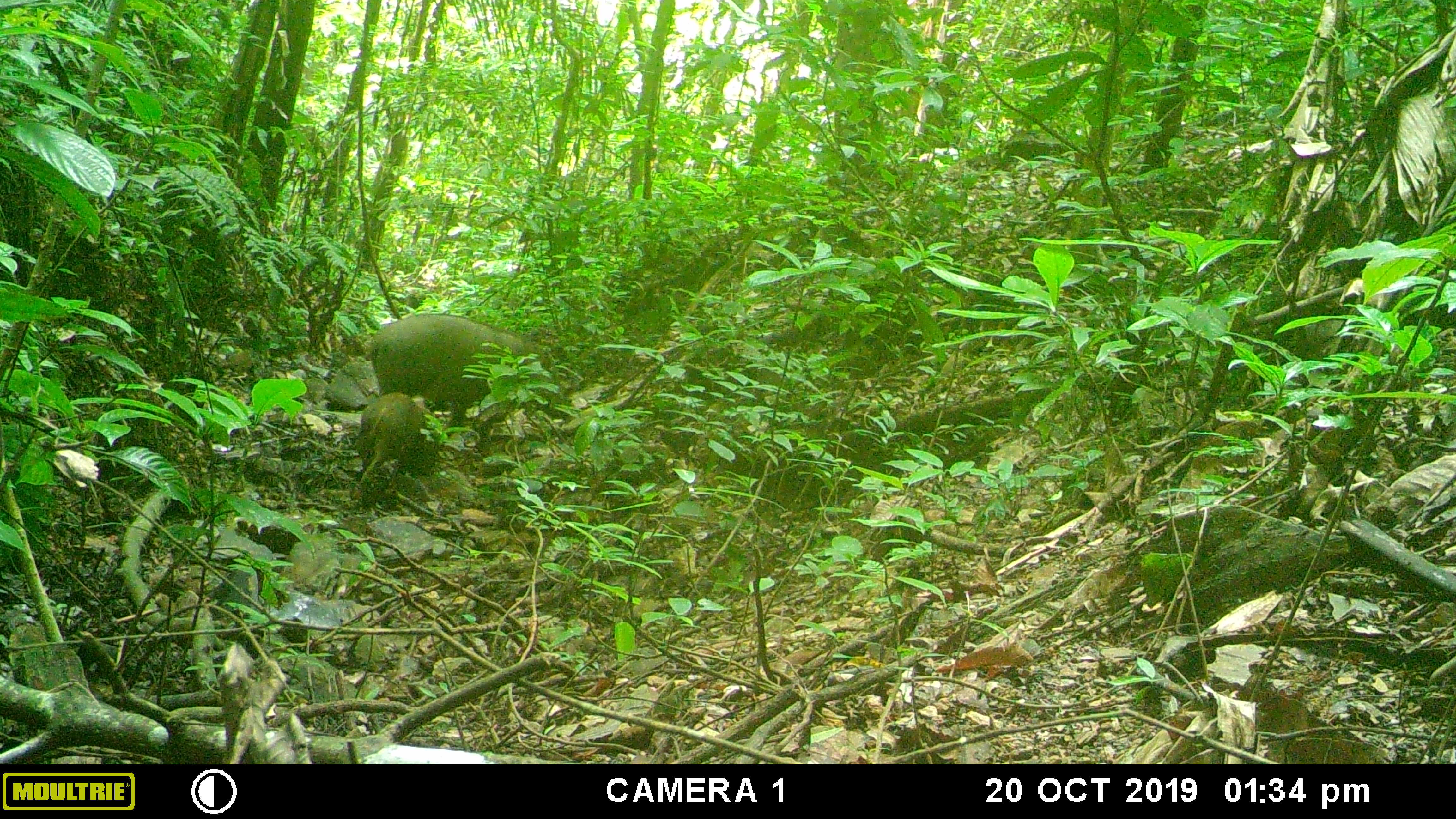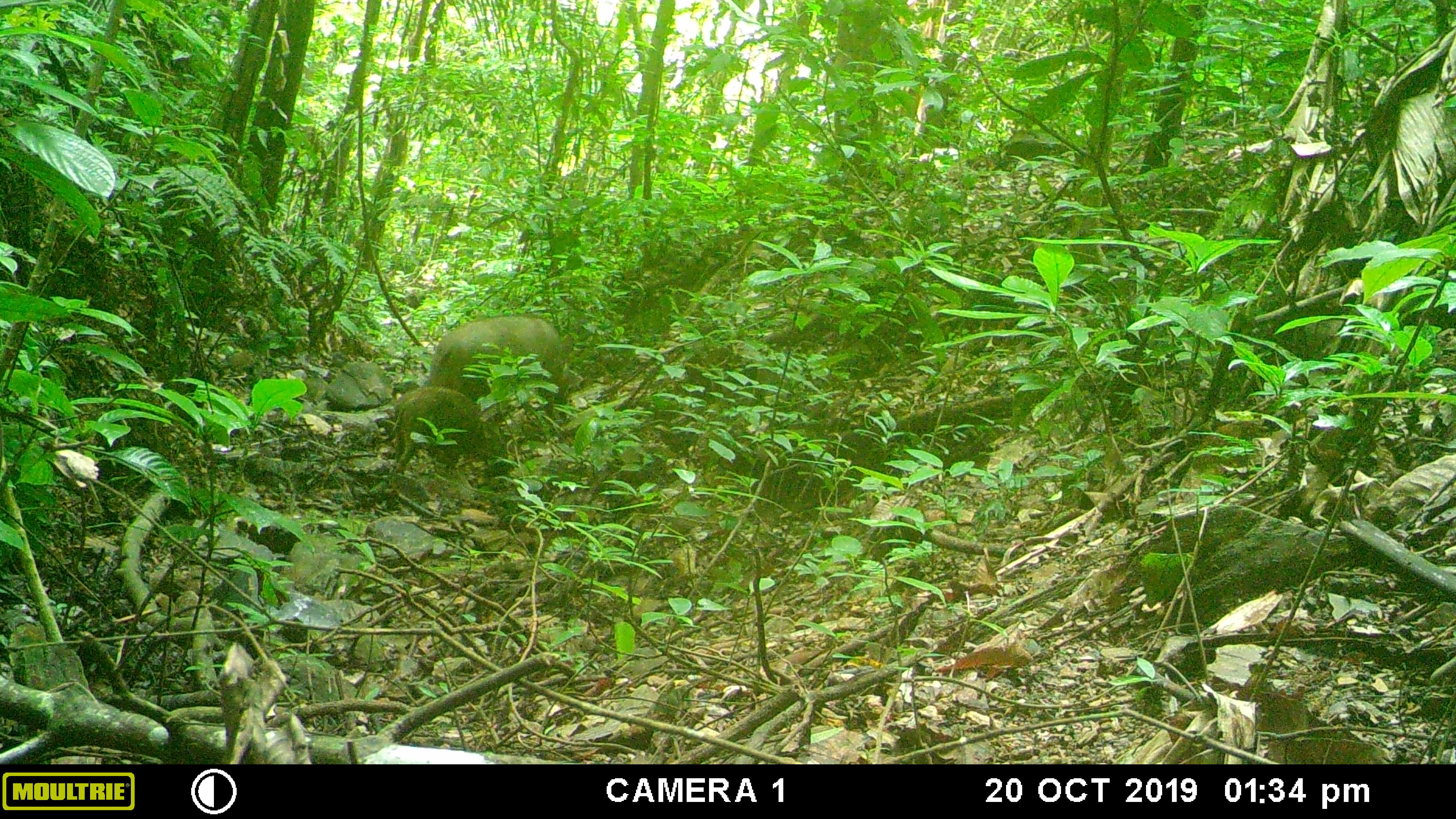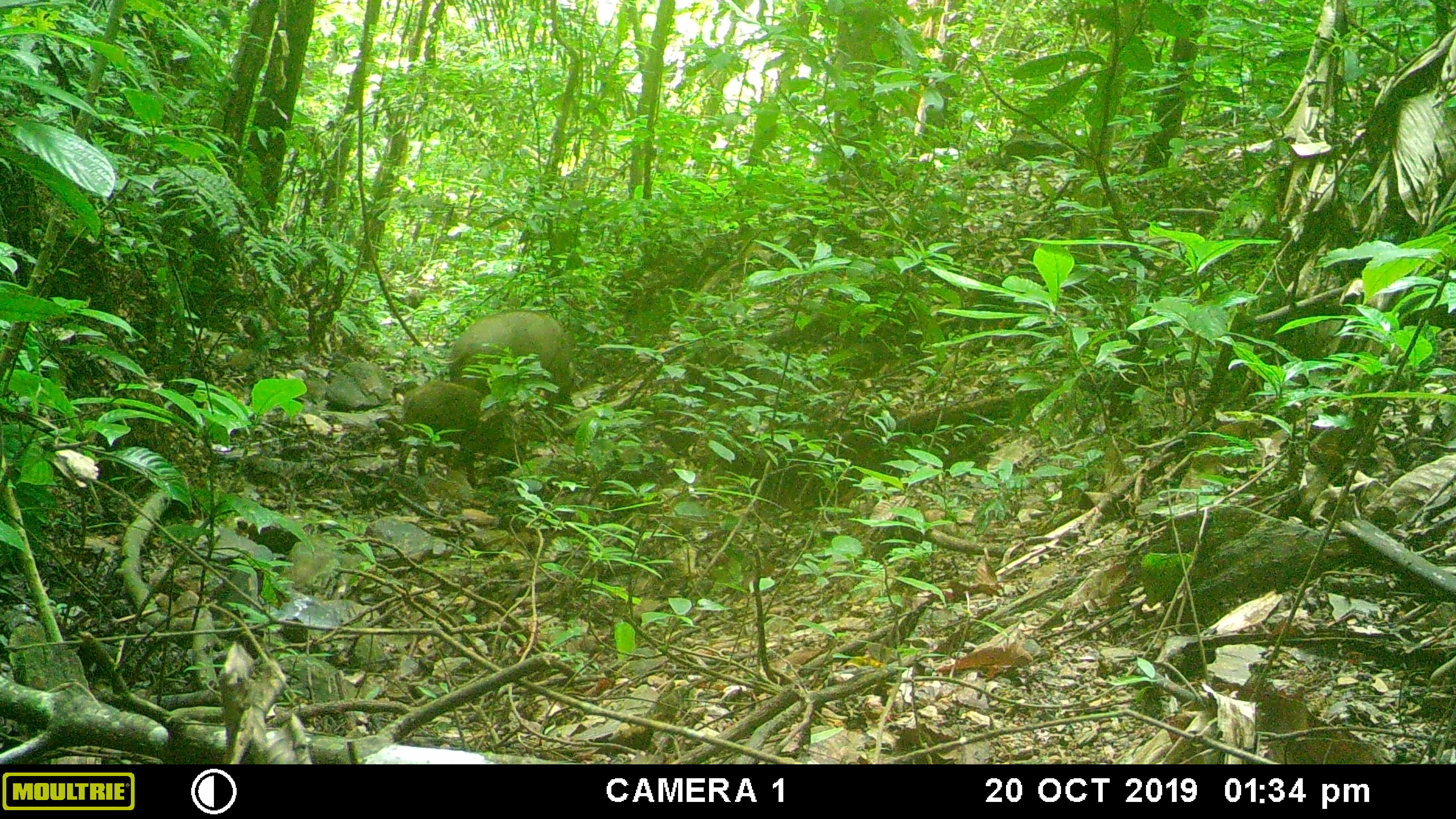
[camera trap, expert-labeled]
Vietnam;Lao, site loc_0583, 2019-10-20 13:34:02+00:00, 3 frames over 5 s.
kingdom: Animalia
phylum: Chordata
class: Mammalia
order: Artiodactyla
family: Suidae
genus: Sus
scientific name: Sus scrofa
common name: eurasian wild pig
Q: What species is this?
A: Eurasian wild pig (Sus scrofa).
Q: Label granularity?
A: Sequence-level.